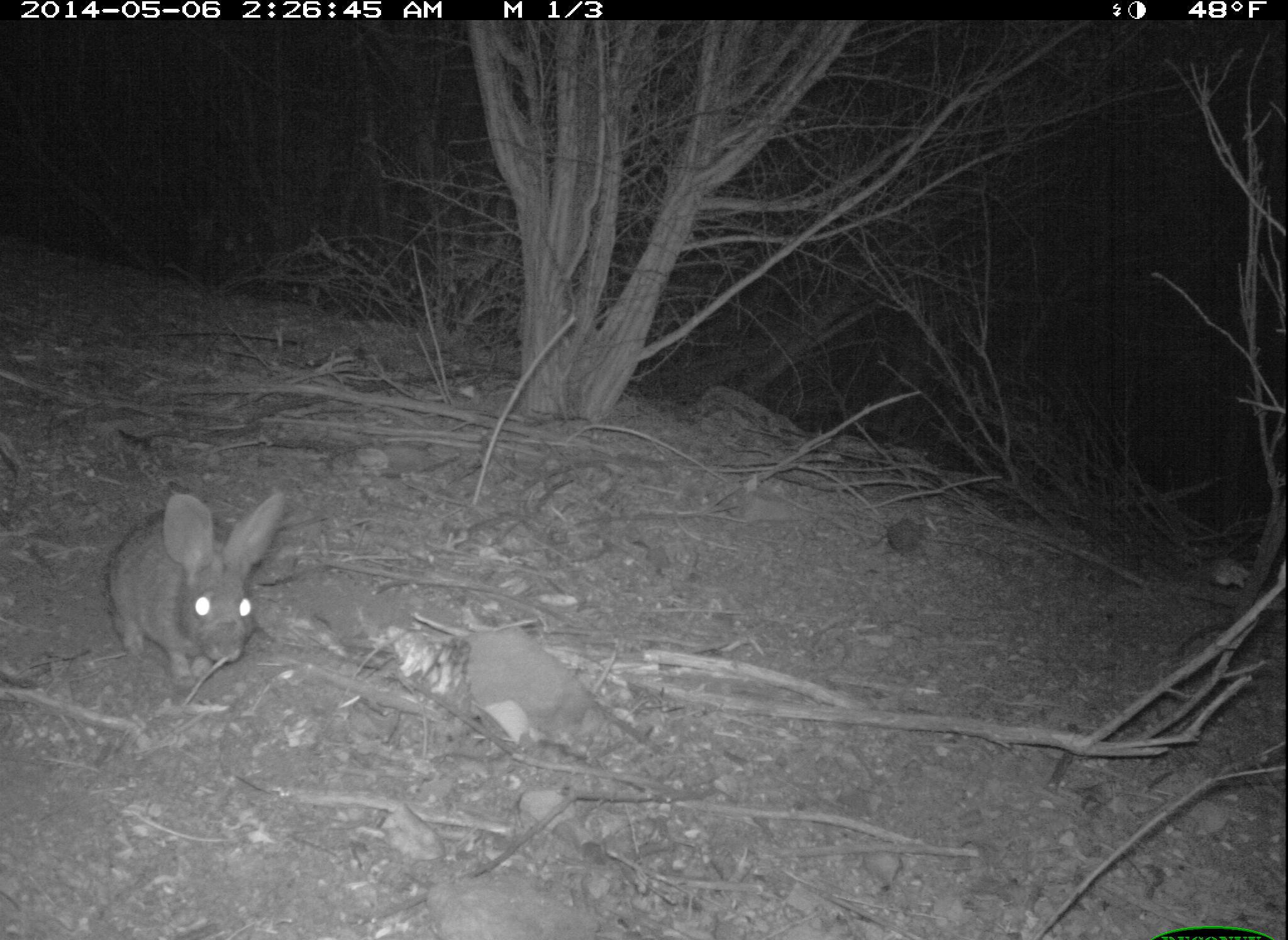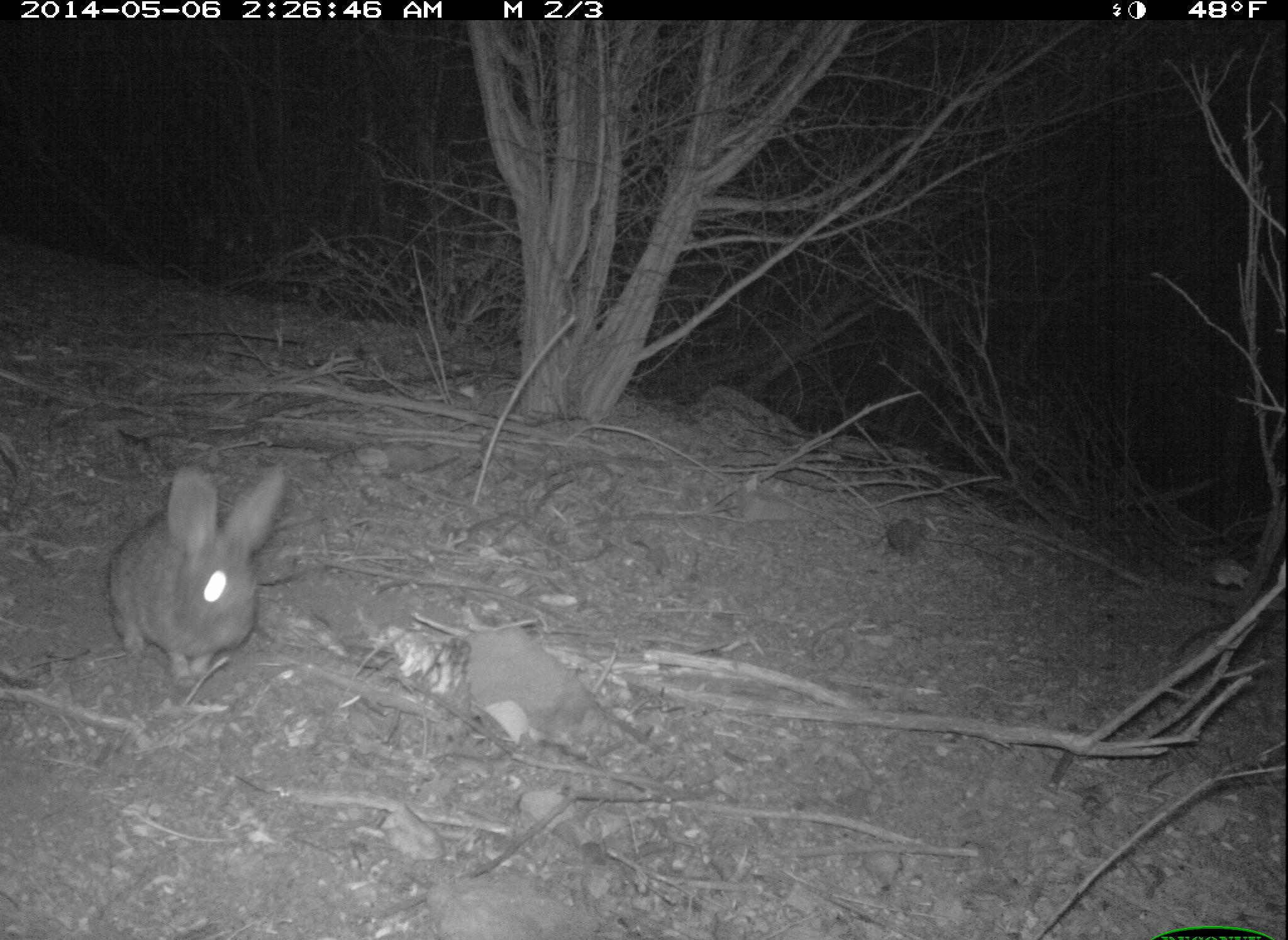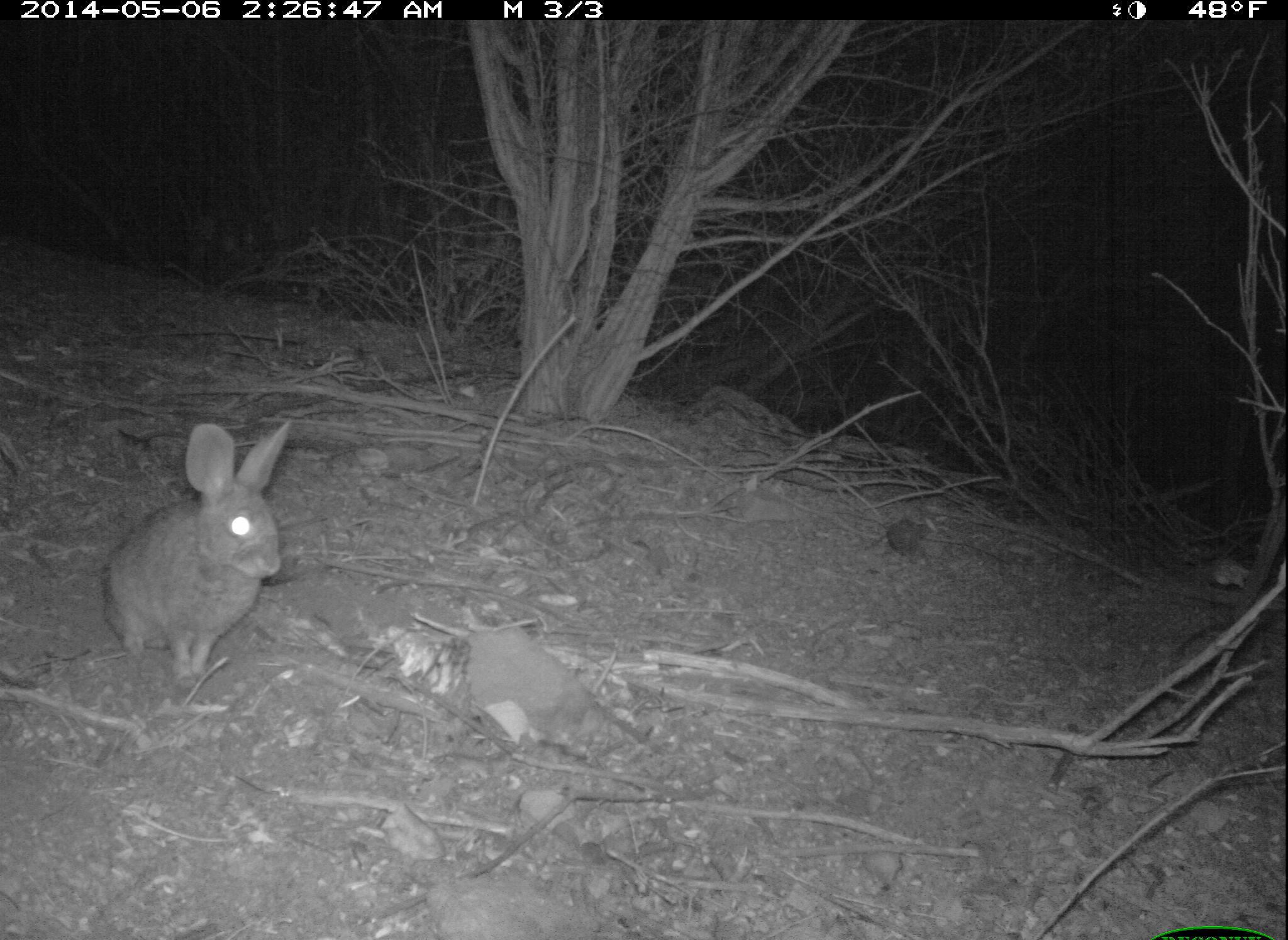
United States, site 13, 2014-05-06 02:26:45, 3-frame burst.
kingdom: Animalia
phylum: Chordata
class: Mammalia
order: Lagomorpha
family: Leporidae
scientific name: Leporidae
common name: rabbits and hares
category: rabbit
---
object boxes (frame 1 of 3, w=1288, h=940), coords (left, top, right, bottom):
rabbit: (107, 486, 290, 685)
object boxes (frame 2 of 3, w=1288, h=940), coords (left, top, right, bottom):
rabbit: (108, 459, 289, 688)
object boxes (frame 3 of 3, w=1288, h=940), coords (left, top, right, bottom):
rabbit: (101, 419, 293, 681)